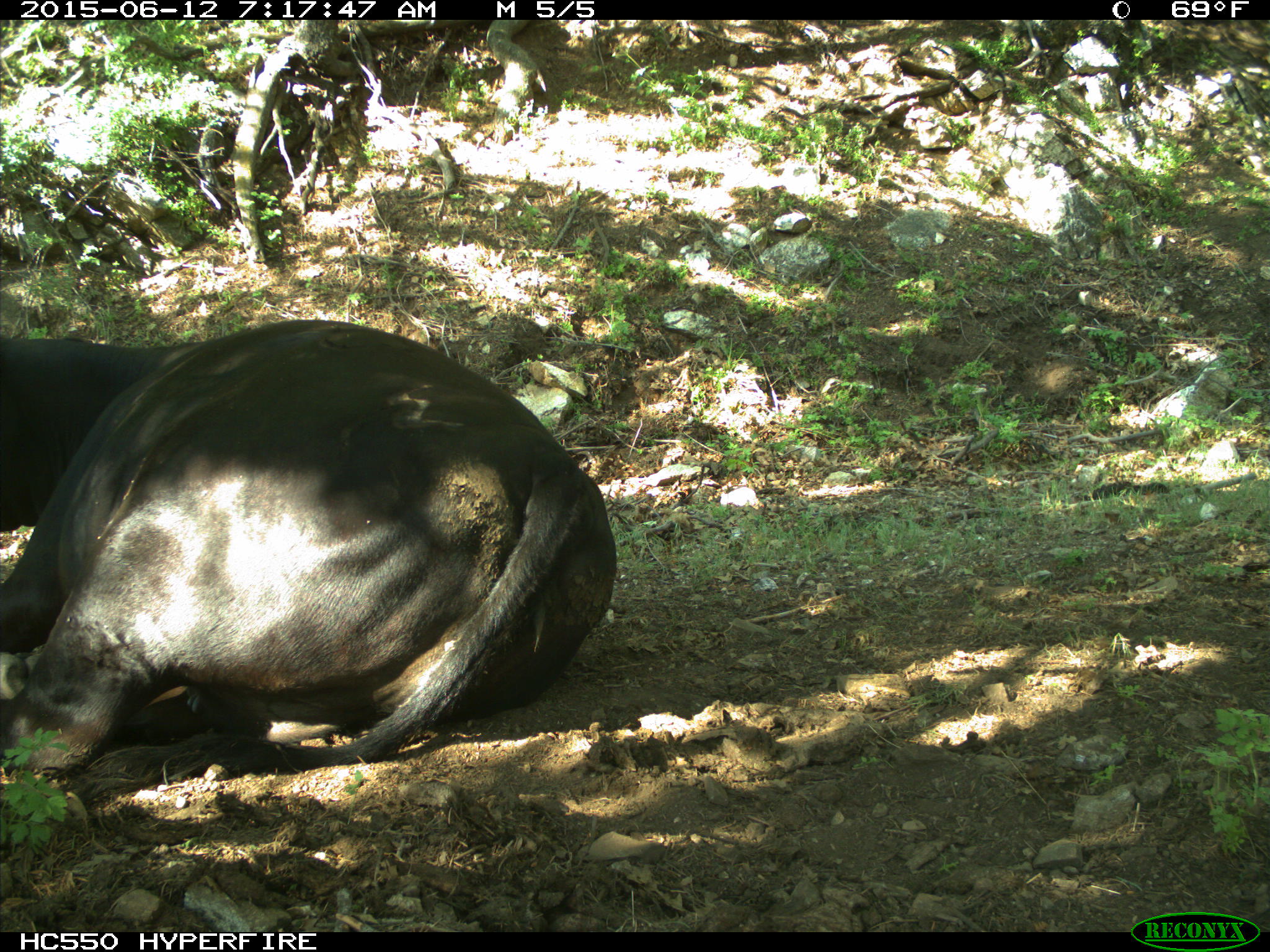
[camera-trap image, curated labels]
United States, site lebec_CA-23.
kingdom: Animalia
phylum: Chordata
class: Mammalia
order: Artiodactyla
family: Bovidae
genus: Bos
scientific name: Bos taurus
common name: domestic cow